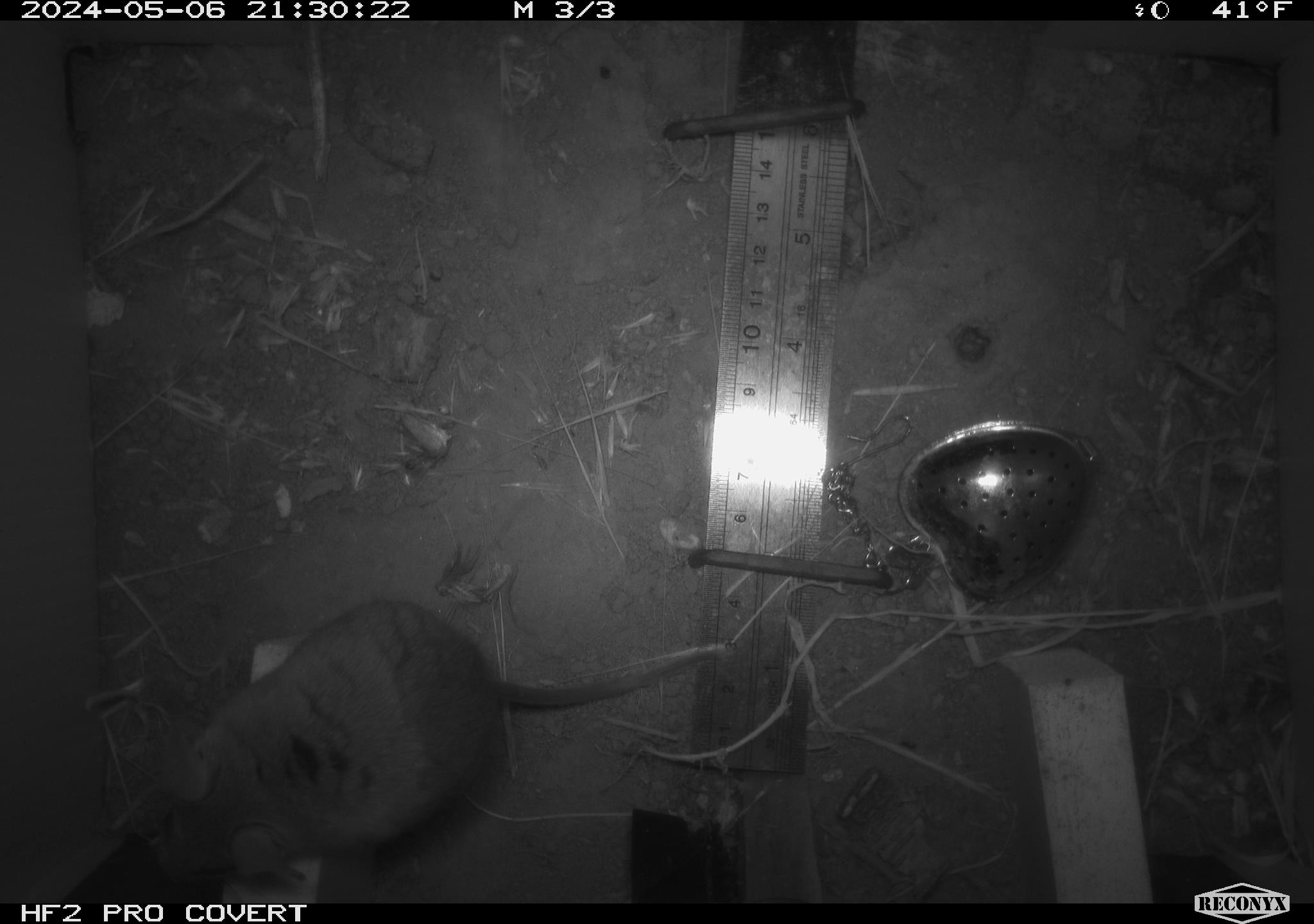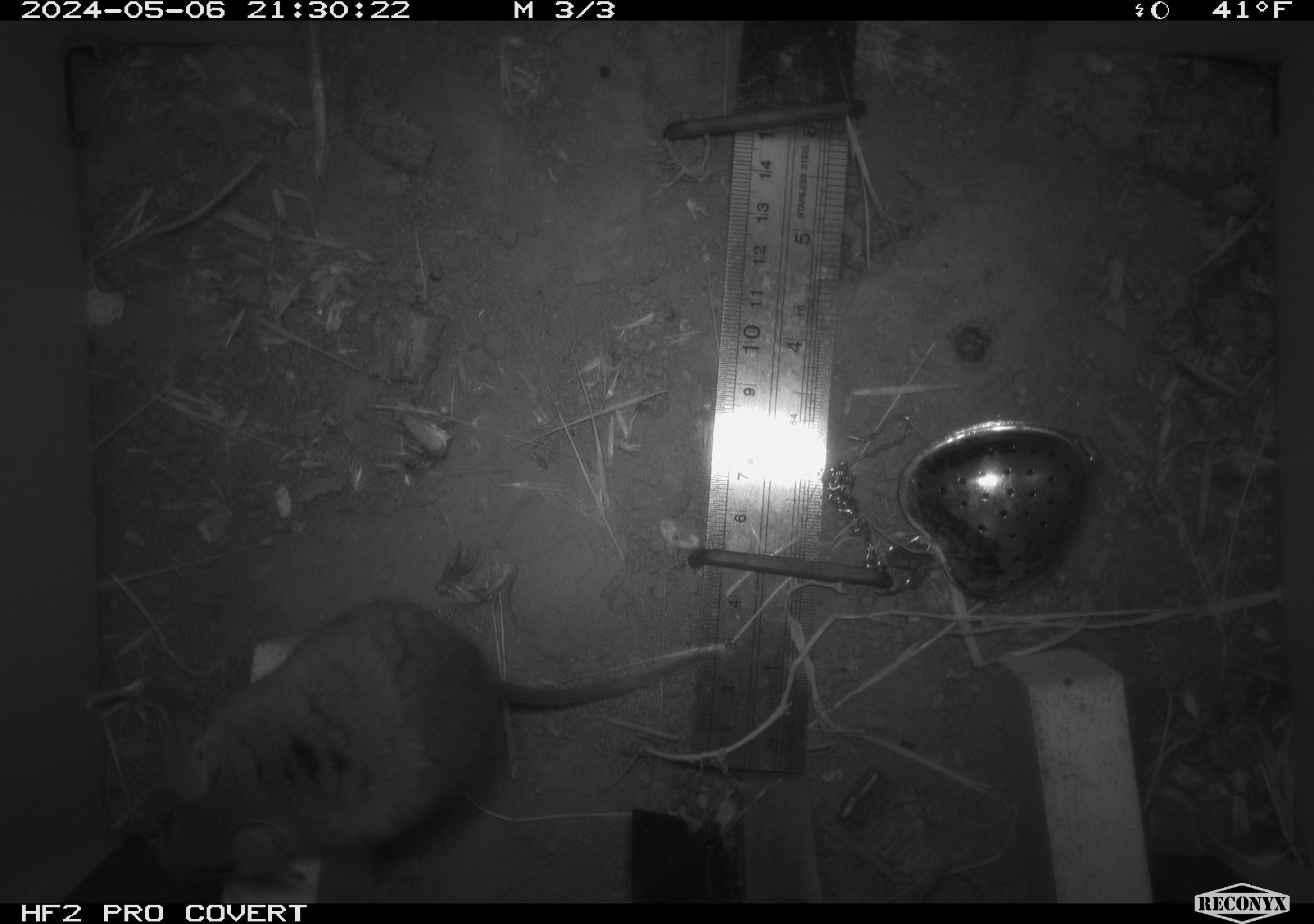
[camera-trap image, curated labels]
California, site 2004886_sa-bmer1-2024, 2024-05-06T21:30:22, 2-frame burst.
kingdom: Animalia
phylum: Chordata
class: Mammalia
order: Rodentia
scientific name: Rodentia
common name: mouse species